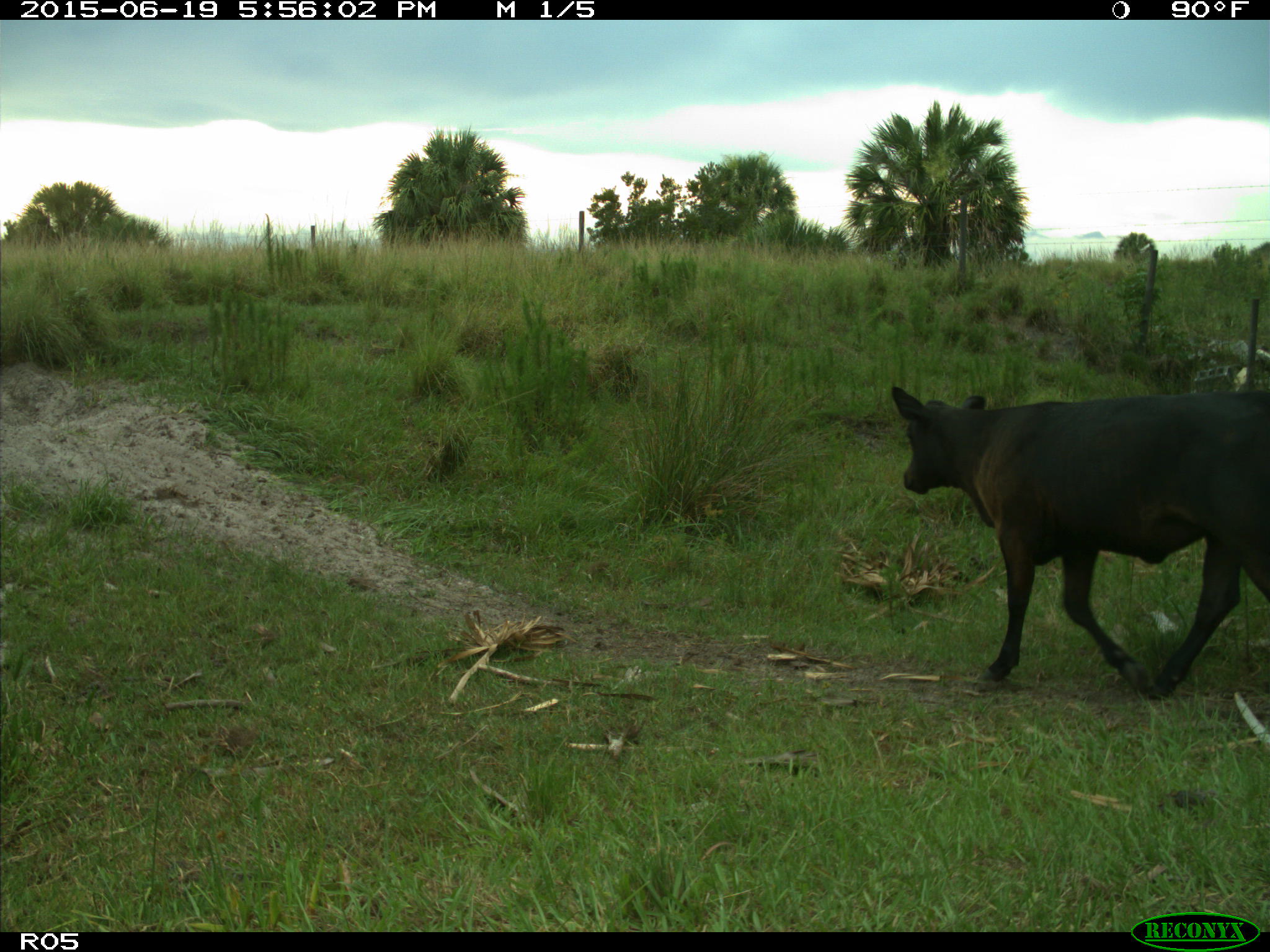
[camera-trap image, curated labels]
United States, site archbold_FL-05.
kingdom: Animalia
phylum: Chordata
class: Mammalia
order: Artiodactyla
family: Bovidae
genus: Bos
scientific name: Bos taurus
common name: domestic cow